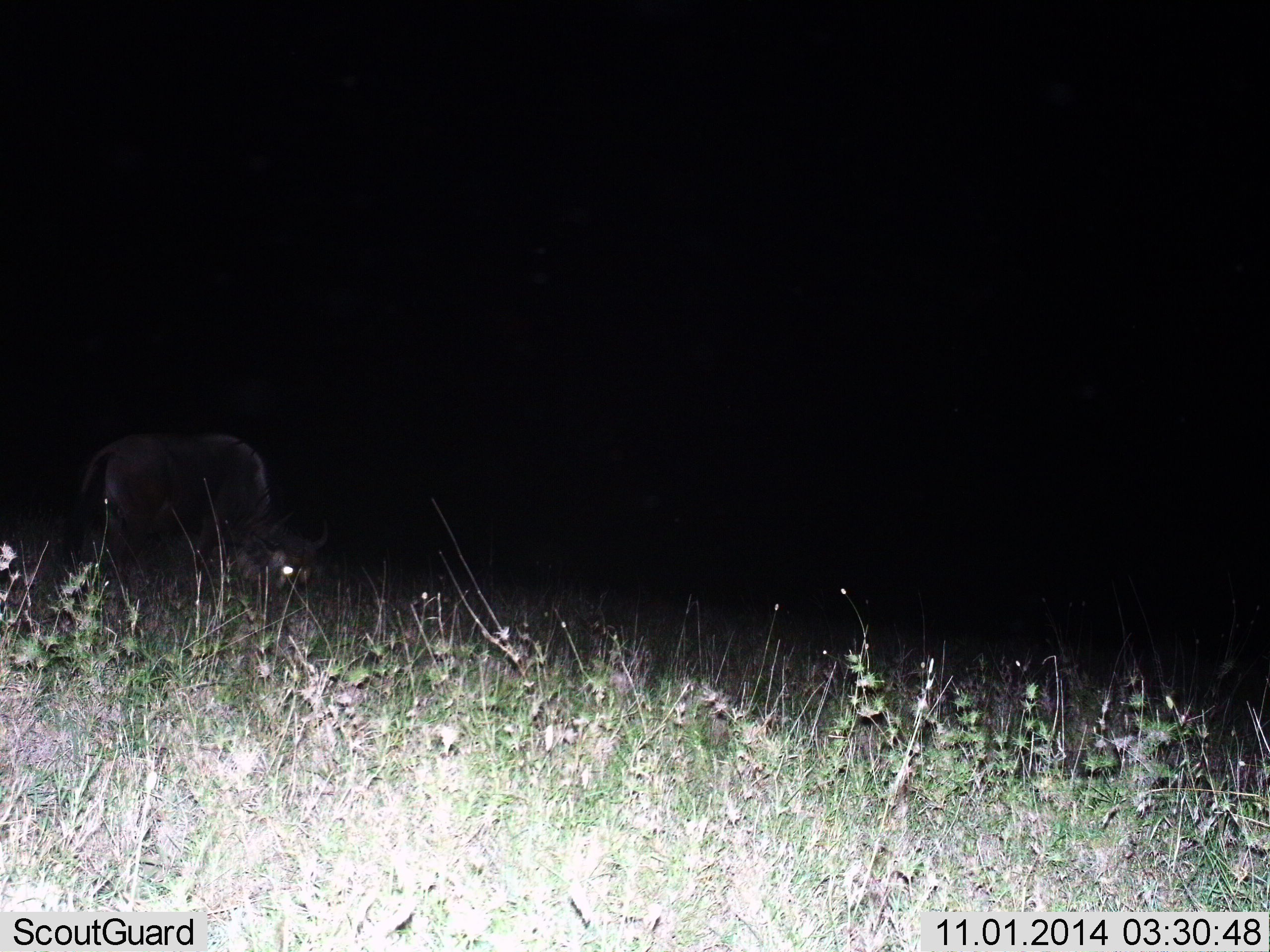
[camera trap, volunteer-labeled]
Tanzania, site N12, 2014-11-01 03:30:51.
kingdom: Animalia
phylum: Chordata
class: Mammalia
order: Artiodactyla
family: Bovidae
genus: Connochaetes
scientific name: Connochaetes taurinus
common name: blue wildebeest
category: wildebeest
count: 1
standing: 10%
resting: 10%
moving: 0%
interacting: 0%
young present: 0%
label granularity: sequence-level